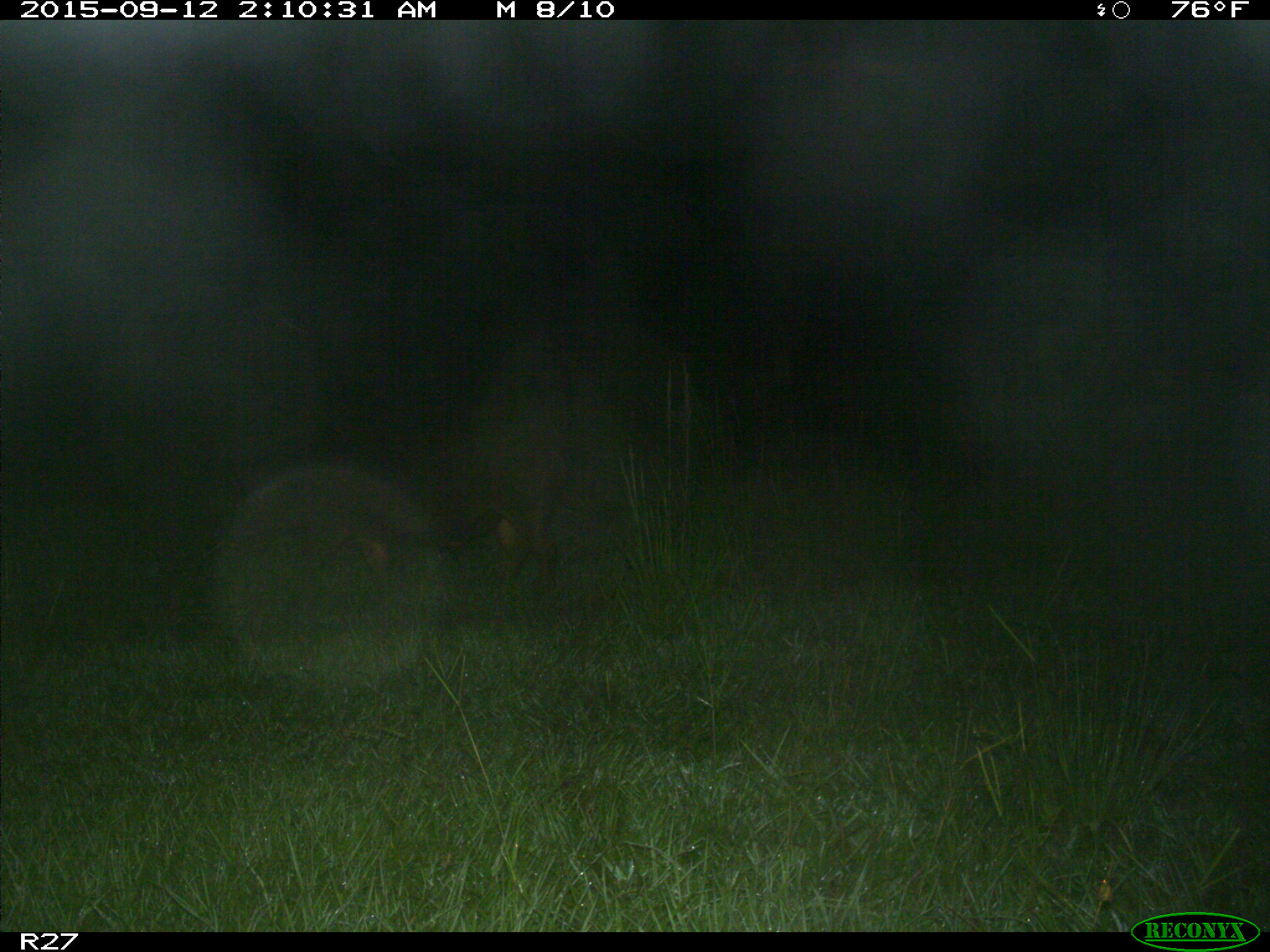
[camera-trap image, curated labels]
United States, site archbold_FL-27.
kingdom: Animalia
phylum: Chordata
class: Mammalia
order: Artiodactyla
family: Suidae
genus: Sus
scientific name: Sus scrofa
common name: wild boar